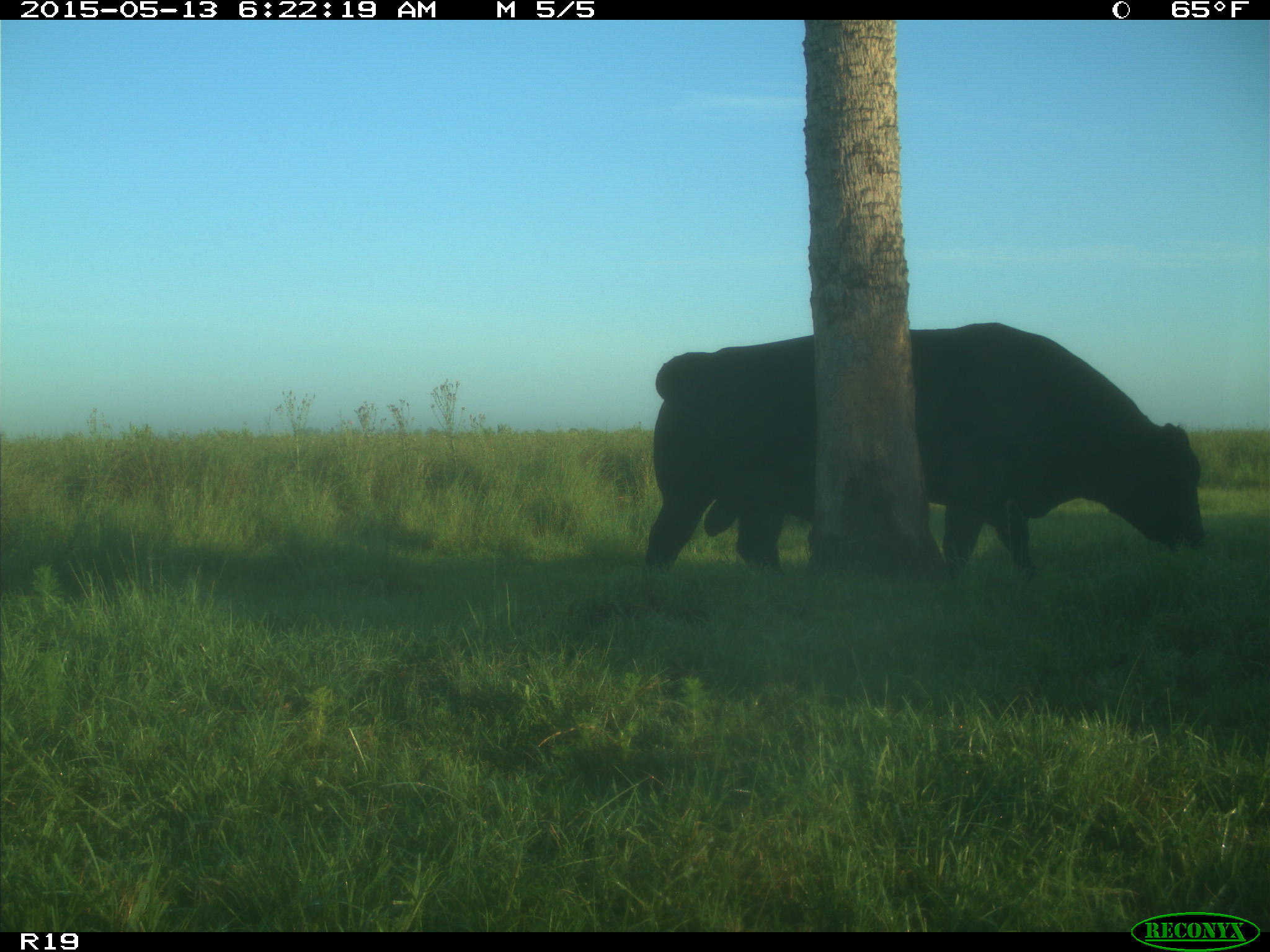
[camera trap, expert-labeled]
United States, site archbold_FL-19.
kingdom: Animalia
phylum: Chordata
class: Mammalia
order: Artiodactyla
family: Bovidae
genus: Bos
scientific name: Bos taurus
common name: domestic cow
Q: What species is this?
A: Bos taurus (domestic cow).